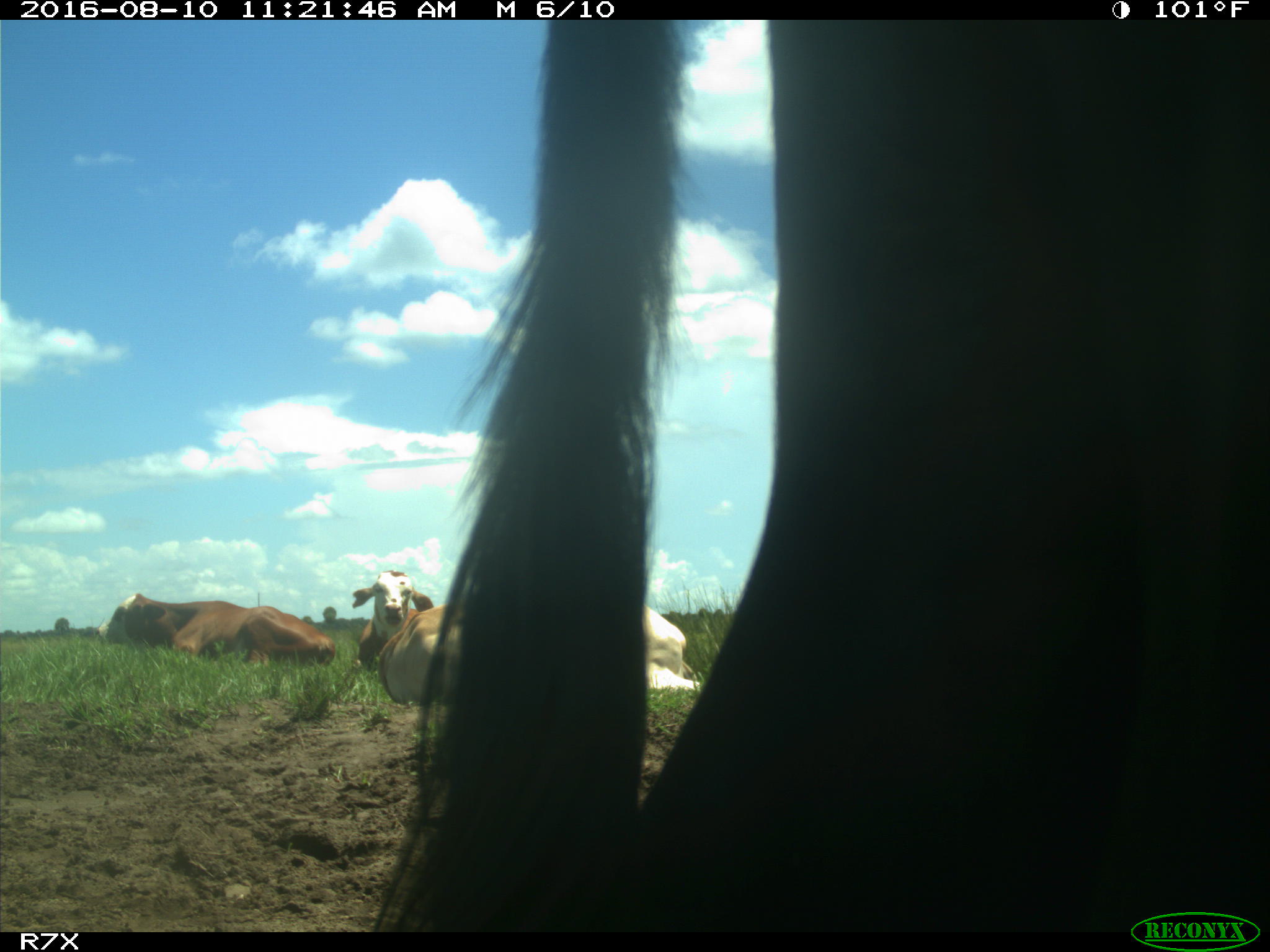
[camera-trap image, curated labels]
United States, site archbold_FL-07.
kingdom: Animalia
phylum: Chordata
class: Mammalia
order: Artiodactyla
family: Bovidae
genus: Bos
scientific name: Bos taurus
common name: domestic cow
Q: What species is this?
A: Bos taurus (domestic cow).